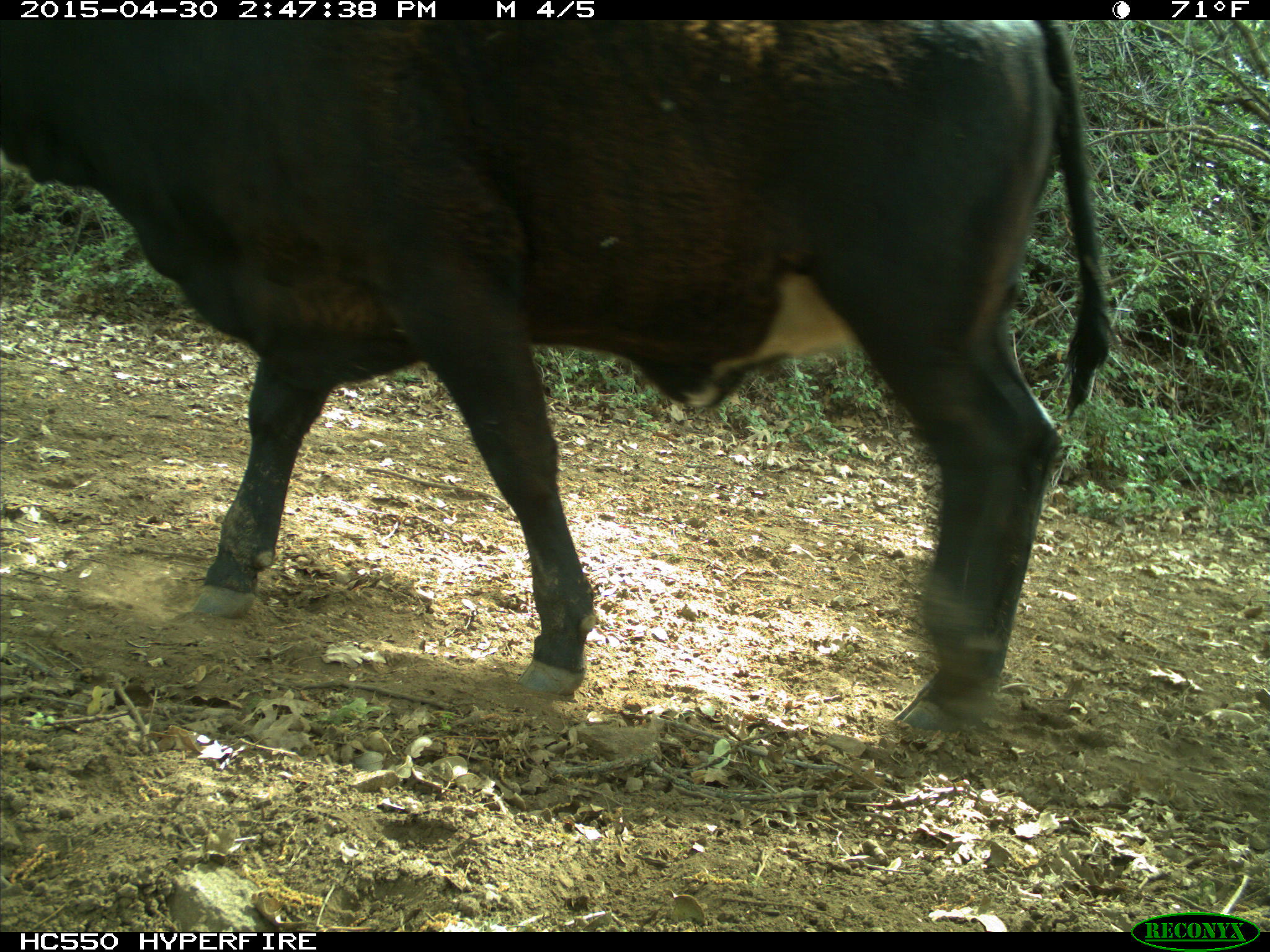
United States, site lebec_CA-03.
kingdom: Animalia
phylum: Chordata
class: Mammalia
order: Artiodactyla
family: Bovidae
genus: Bos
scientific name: Bos taurus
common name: domestic cow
Bos taurus (domestic cow).